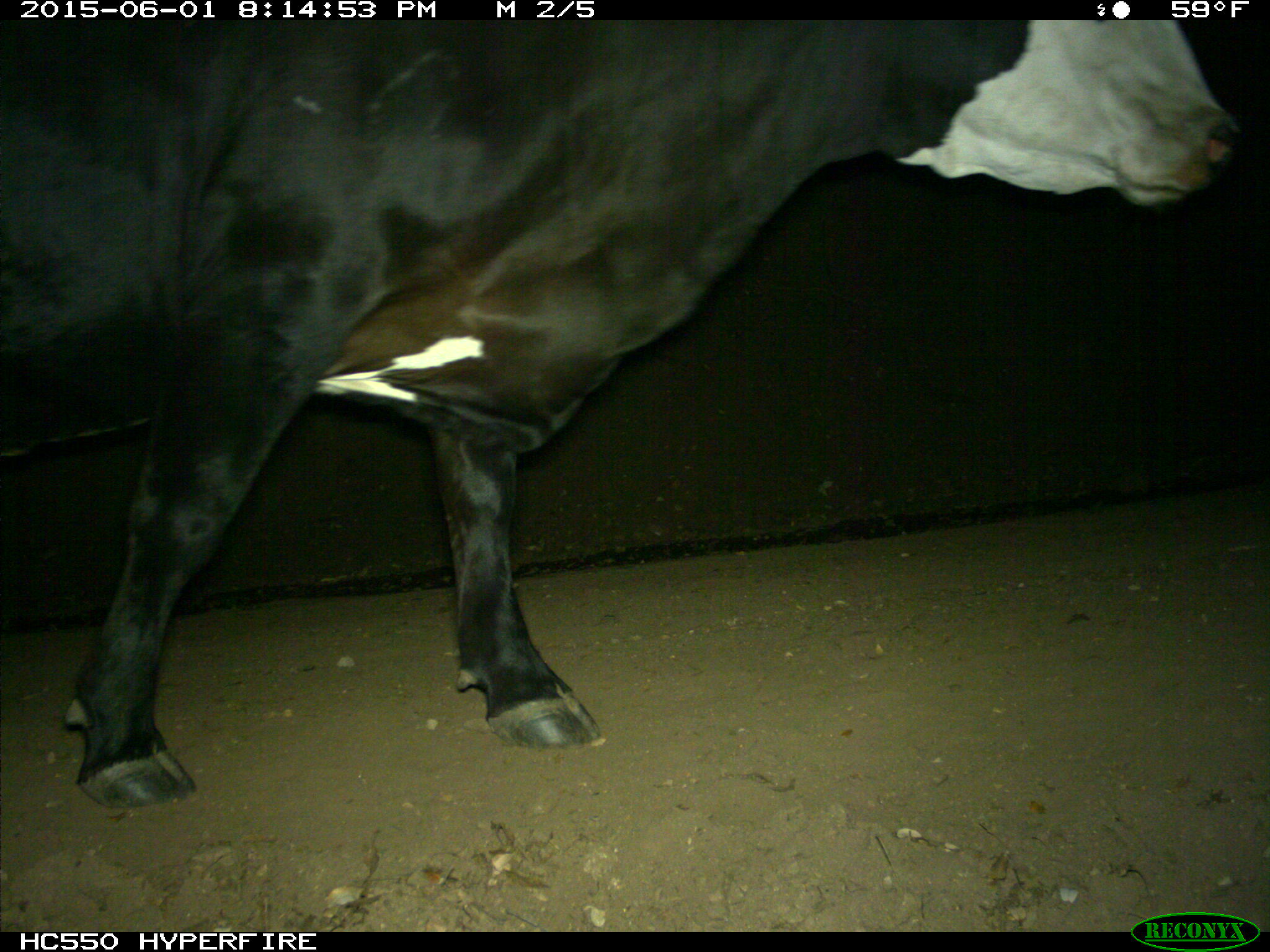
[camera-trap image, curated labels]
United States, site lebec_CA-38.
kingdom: Animalia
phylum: Chordata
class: Mammalia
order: Artiodactyla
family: Bovidae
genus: Bos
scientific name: Bos taurus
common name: domestic cow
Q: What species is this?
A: Bos taurus (domestic cow).